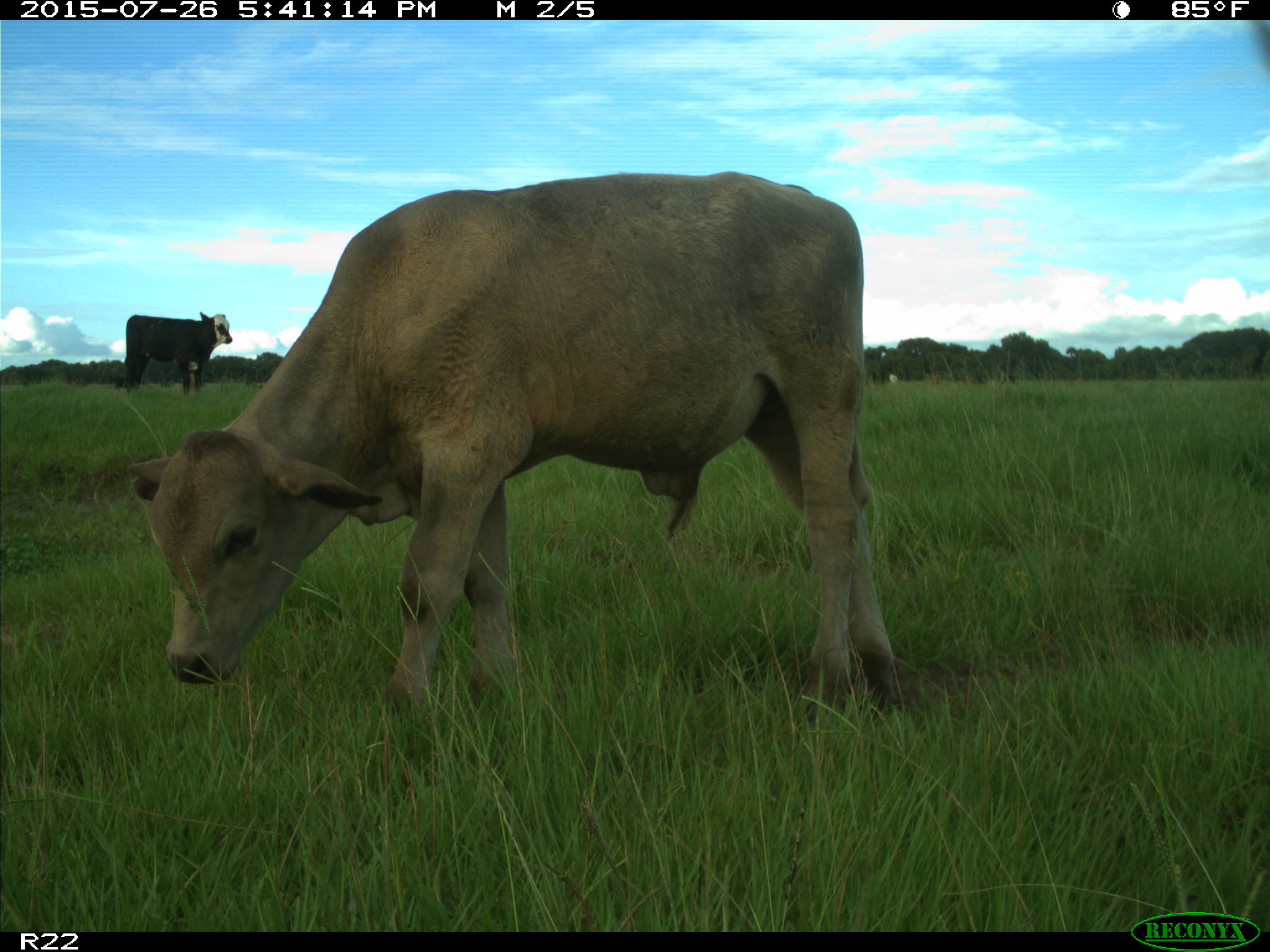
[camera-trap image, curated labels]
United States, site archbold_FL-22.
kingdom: Animalia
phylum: Chordata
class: Mammalia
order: Artiodactyla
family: Bovidae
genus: Bos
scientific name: Bos taurus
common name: domestic cow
Bos taurus (domestic cow).